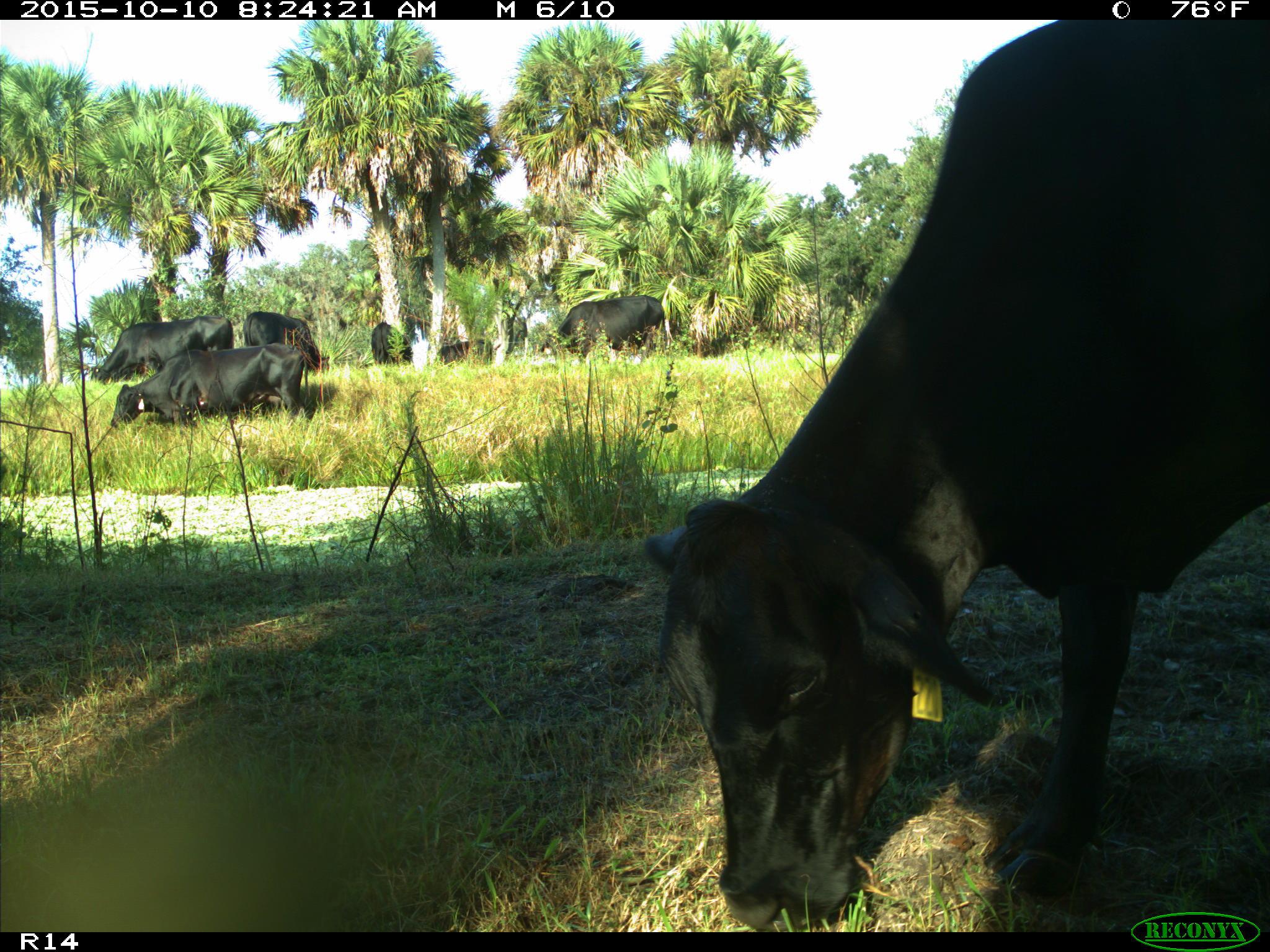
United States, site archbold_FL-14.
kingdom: Animalia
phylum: Chordata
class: Mammalia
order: Artiodactyla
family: Bovidae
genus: Bos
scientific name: Bos taurus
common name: domestic cow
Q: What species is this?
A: Bos taurus (domestic cow).